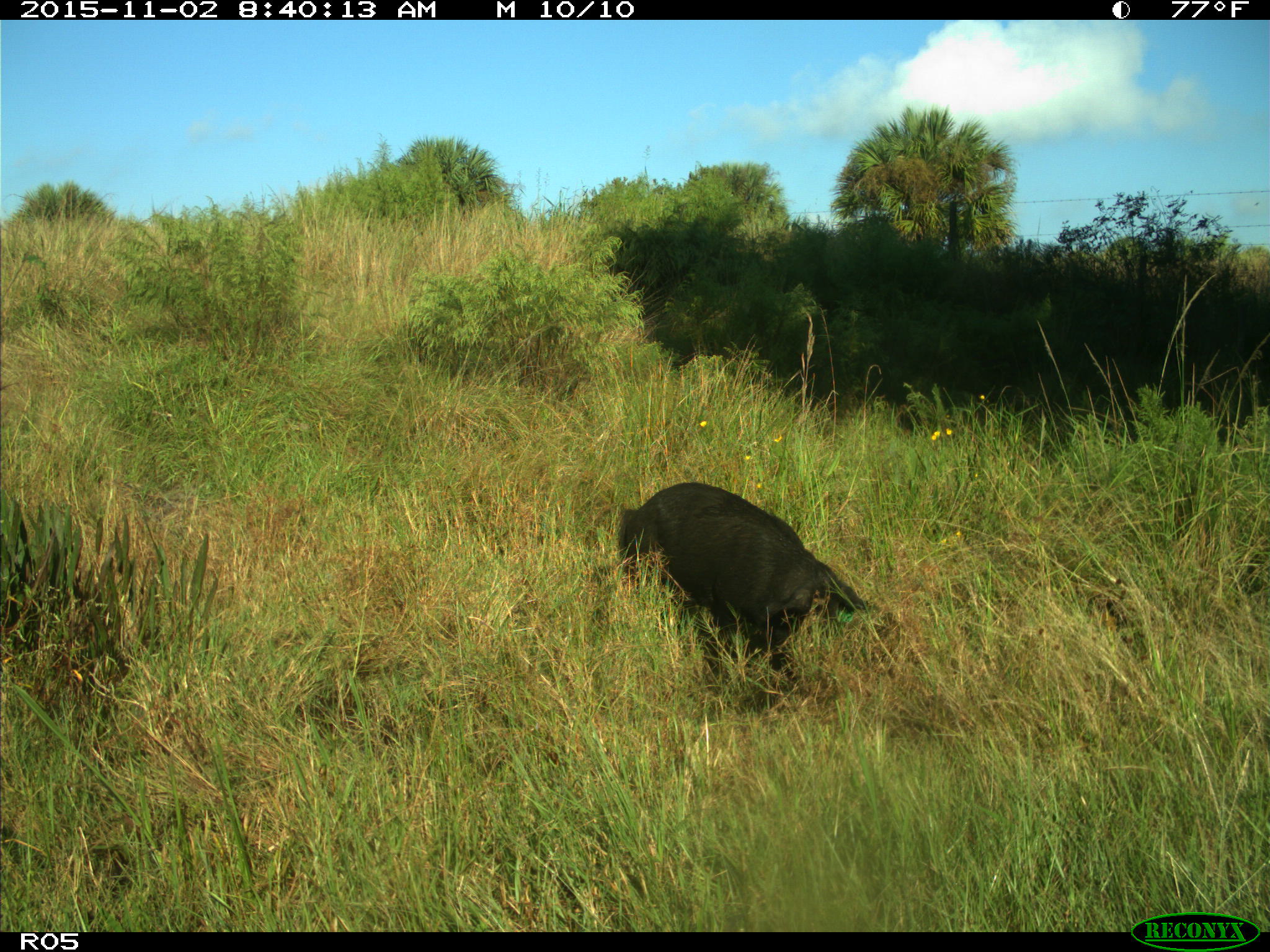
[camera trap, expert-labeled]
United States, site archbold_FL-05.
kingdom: Animalia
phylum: Chordata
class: Mammalia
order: Artiodactyla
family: Suidae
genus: Sus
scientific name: Sus scrofa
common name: wild boar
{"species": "Sus scrofa (wild boar)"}